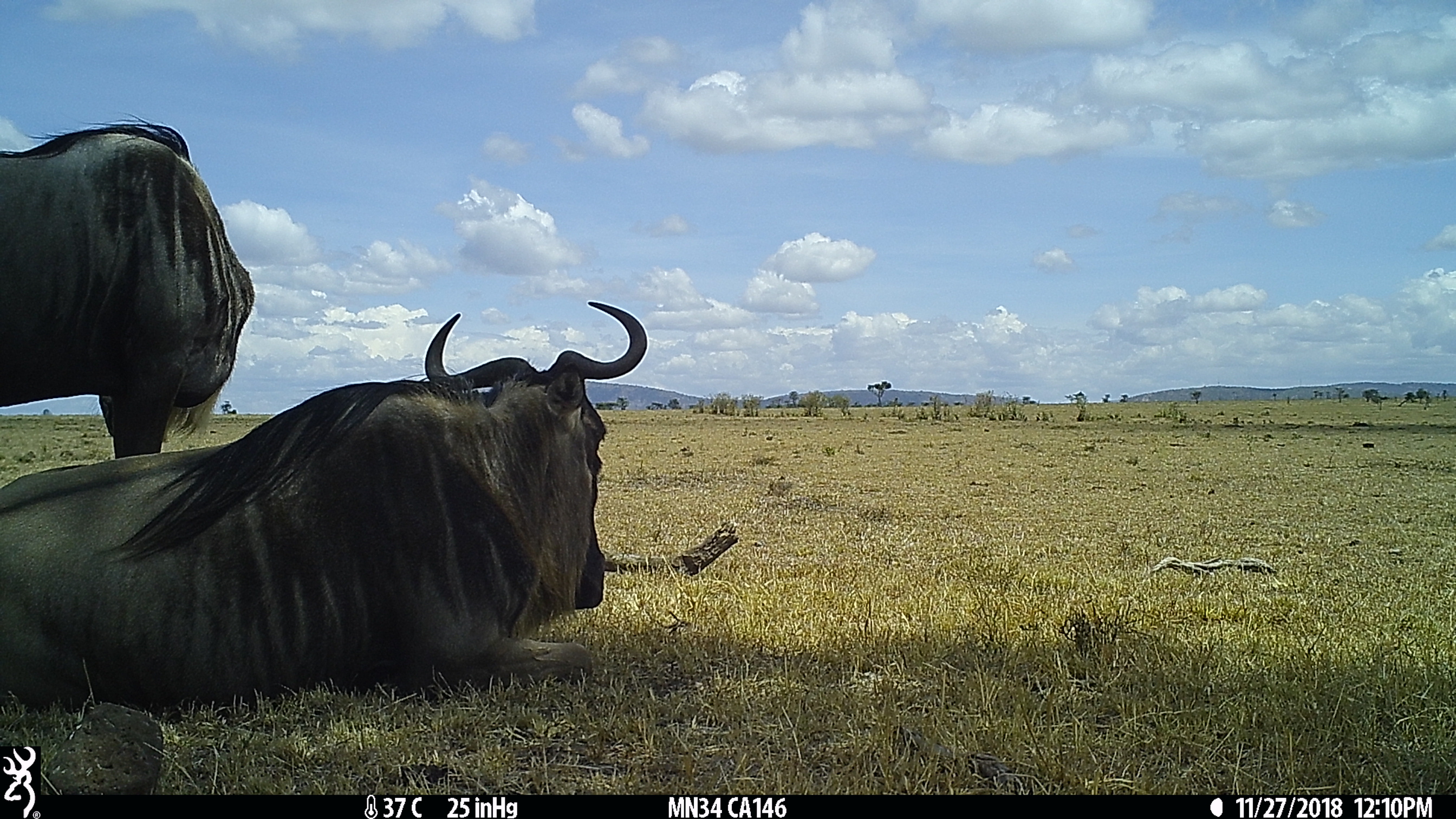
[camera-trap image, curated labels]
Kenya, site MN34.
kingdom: Animalia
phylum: Chordata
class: Mammalia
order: Artiodactyla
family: Bovidae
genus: Connochaetes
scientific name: Connochaetes taurinus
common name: blue wildebeest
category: wildebeest